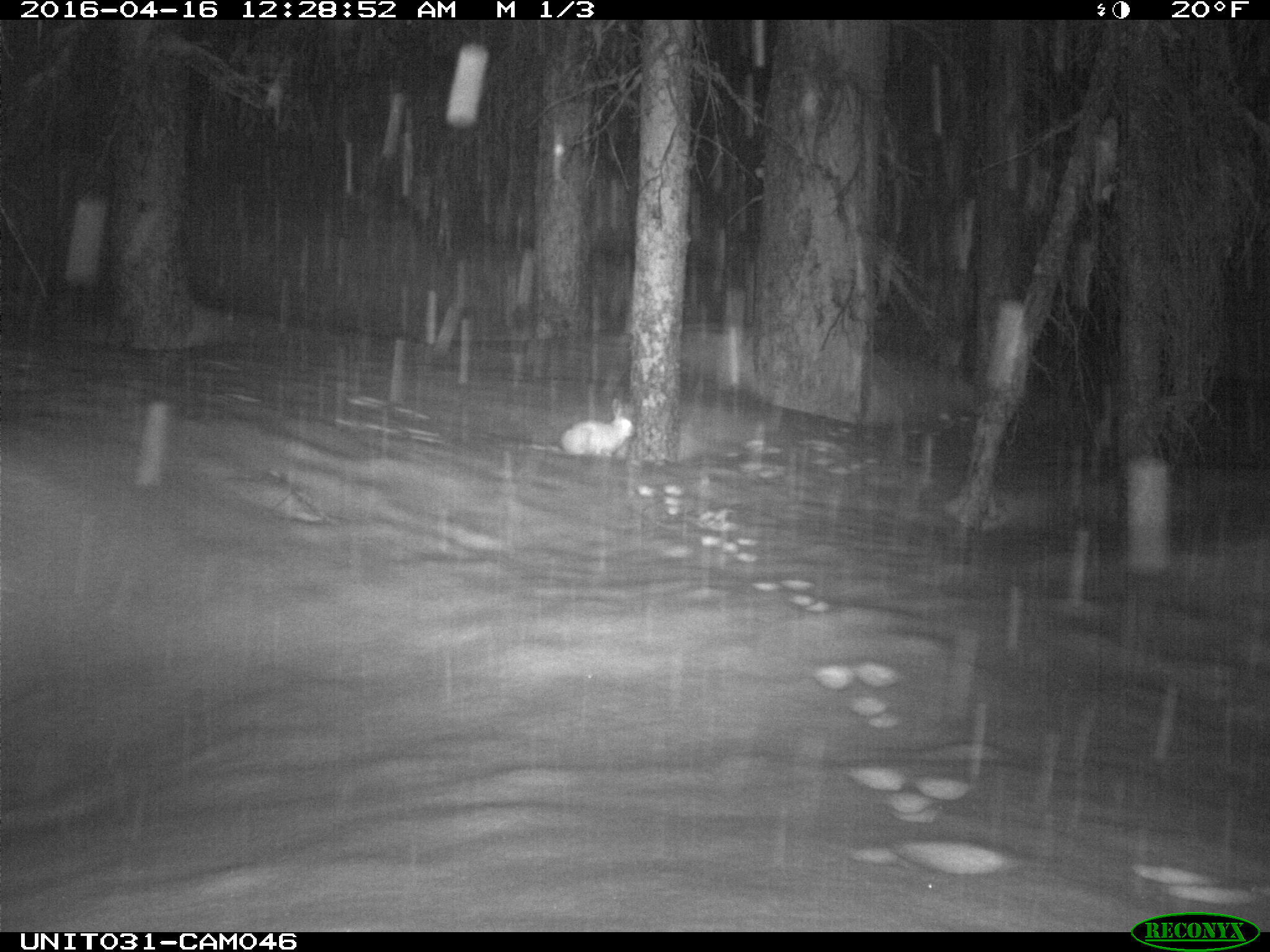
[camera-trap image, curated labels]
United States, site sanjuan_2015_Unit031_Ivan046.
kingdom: Animalia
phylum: Chordata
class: Mammalia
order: Lagomorpha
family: Leporidae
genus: Lepus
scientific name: Lepus americanus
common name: snowshoe hare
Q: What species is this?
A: Lepus americanus (snowshoe hare).